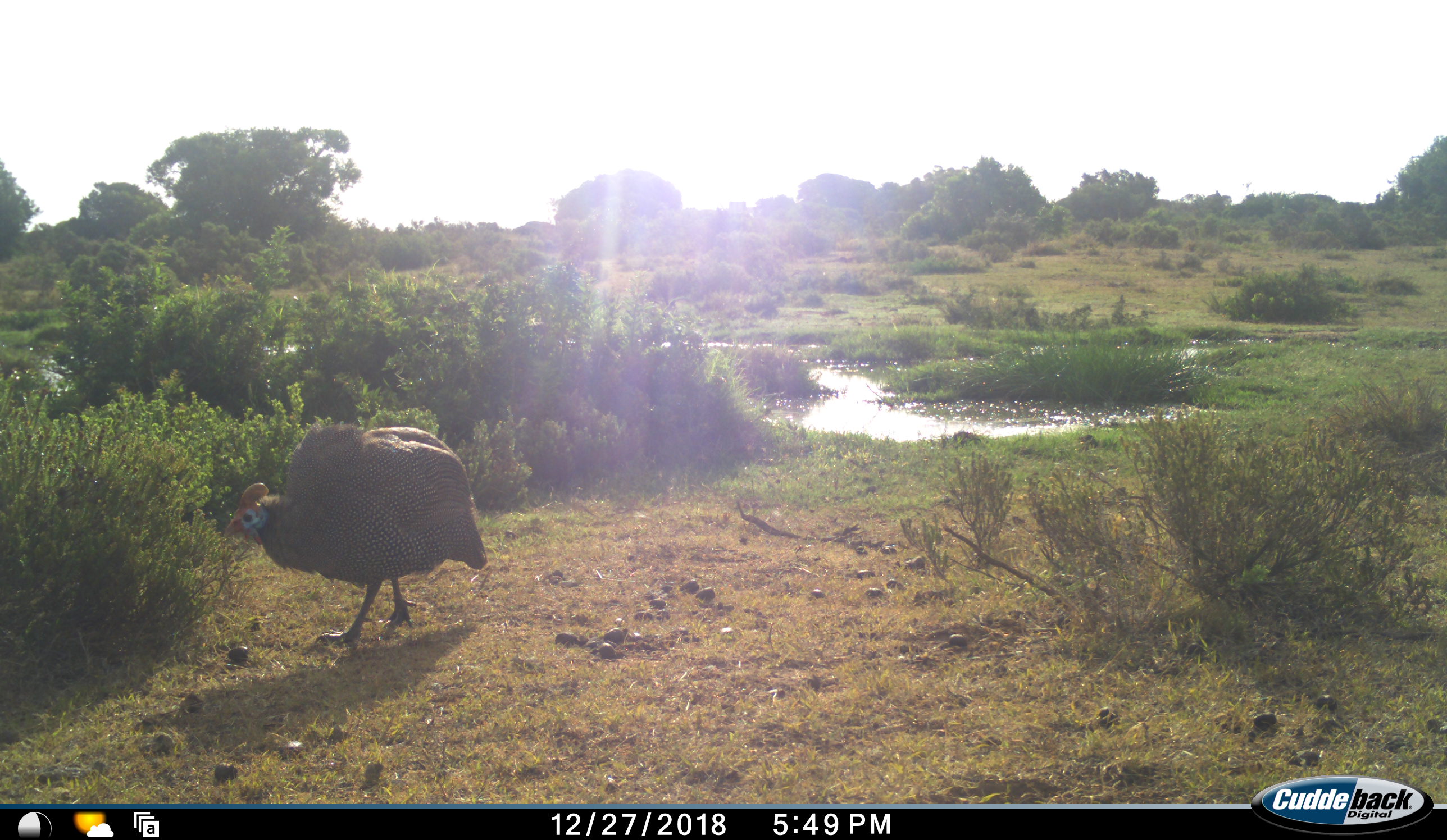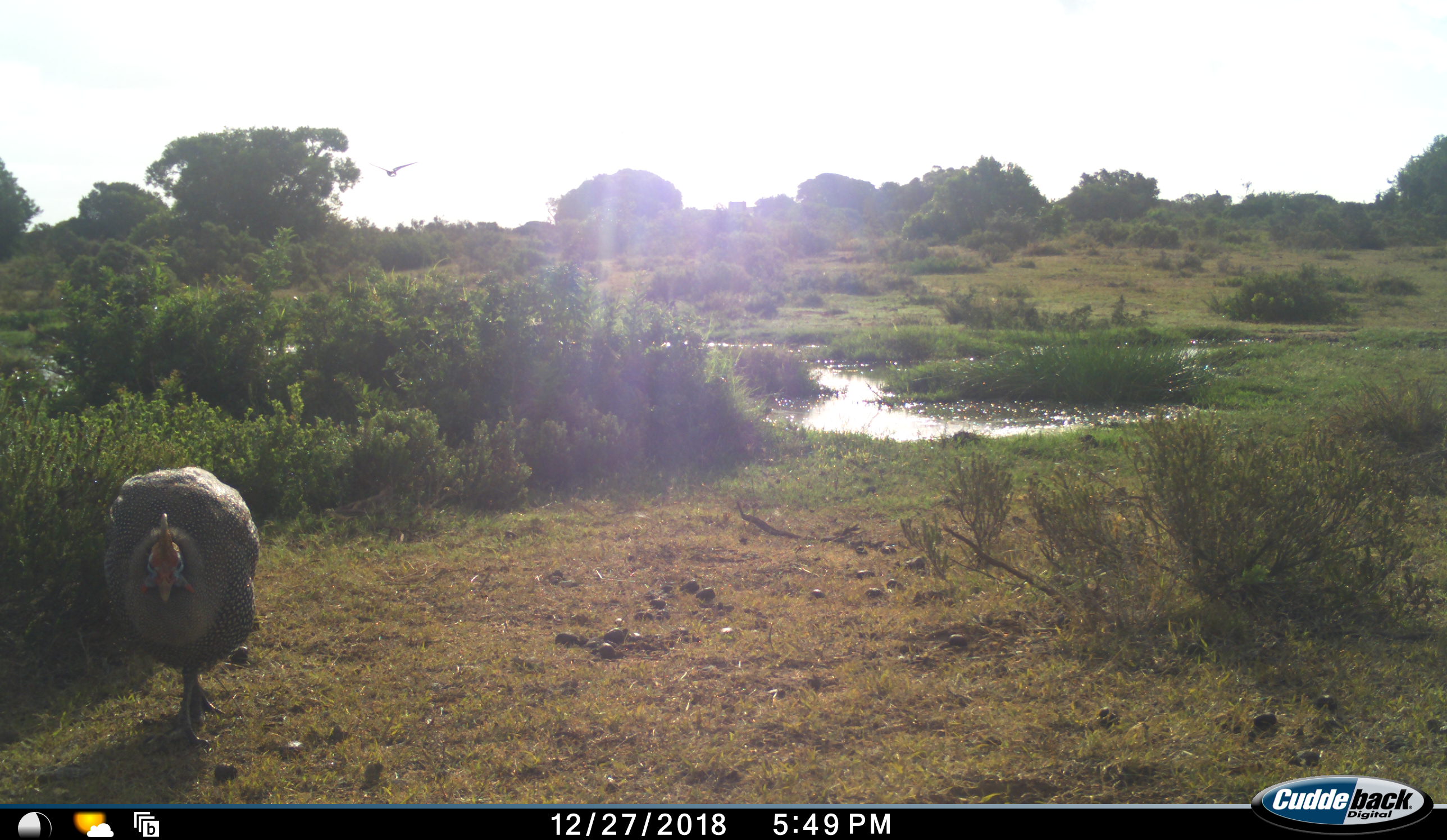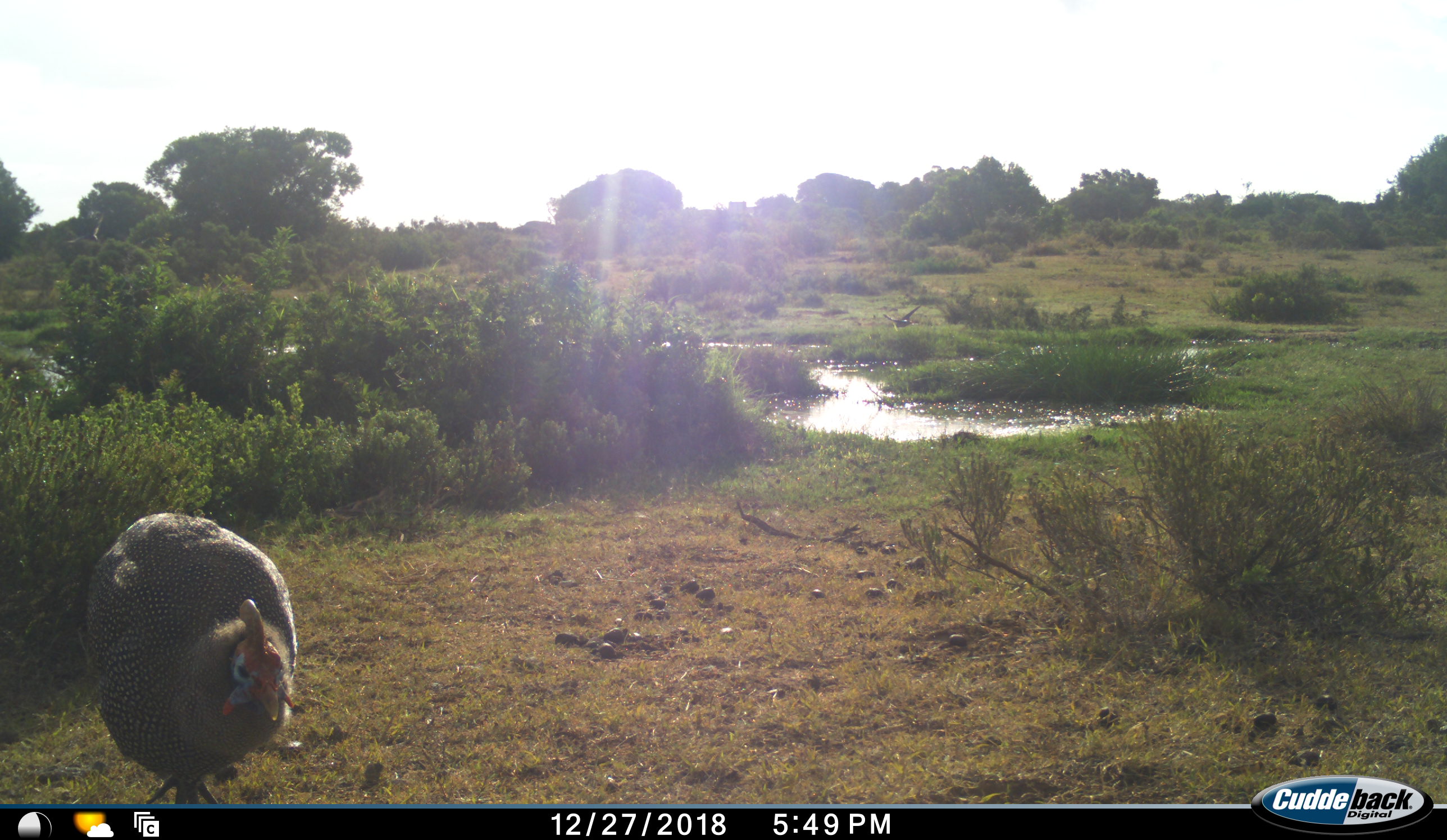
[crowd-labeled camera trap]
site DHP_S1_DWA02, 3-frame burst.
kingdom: Animalia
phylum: Chordata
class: Aves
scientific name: Aves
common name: bird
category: birdother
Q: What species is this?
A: Birdother (bird) (Aves).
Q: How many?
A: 1.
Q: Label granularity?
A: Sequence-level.